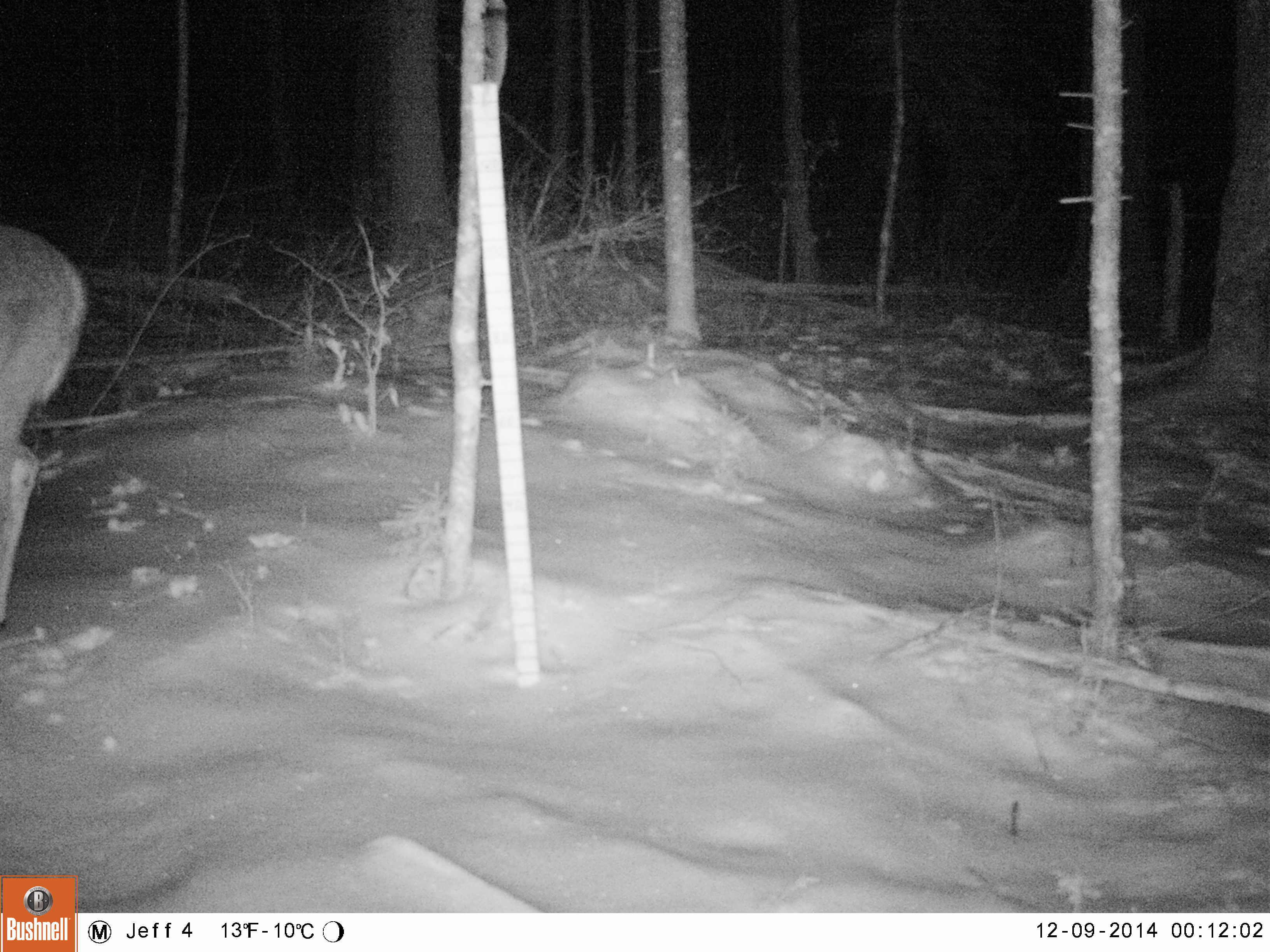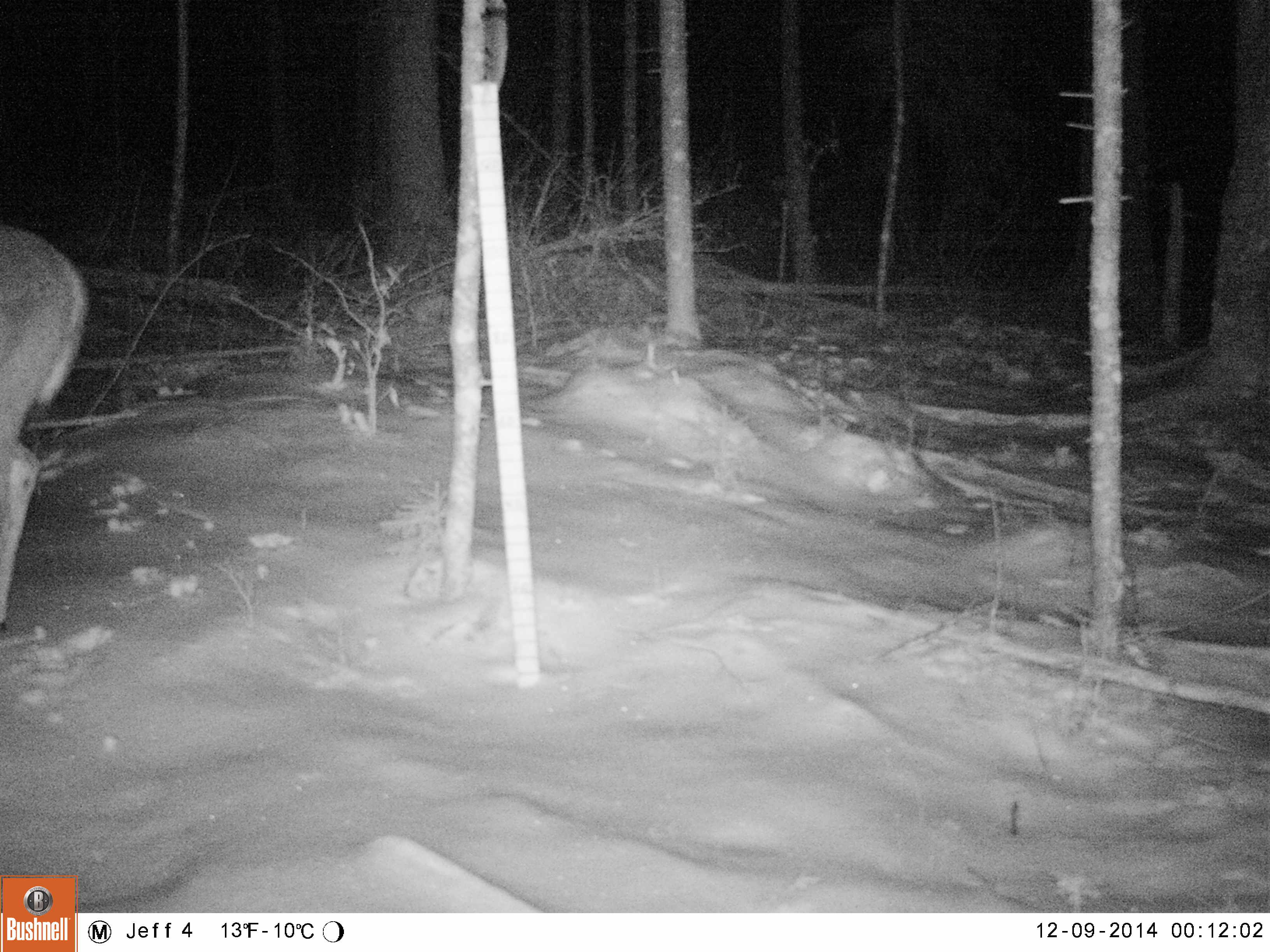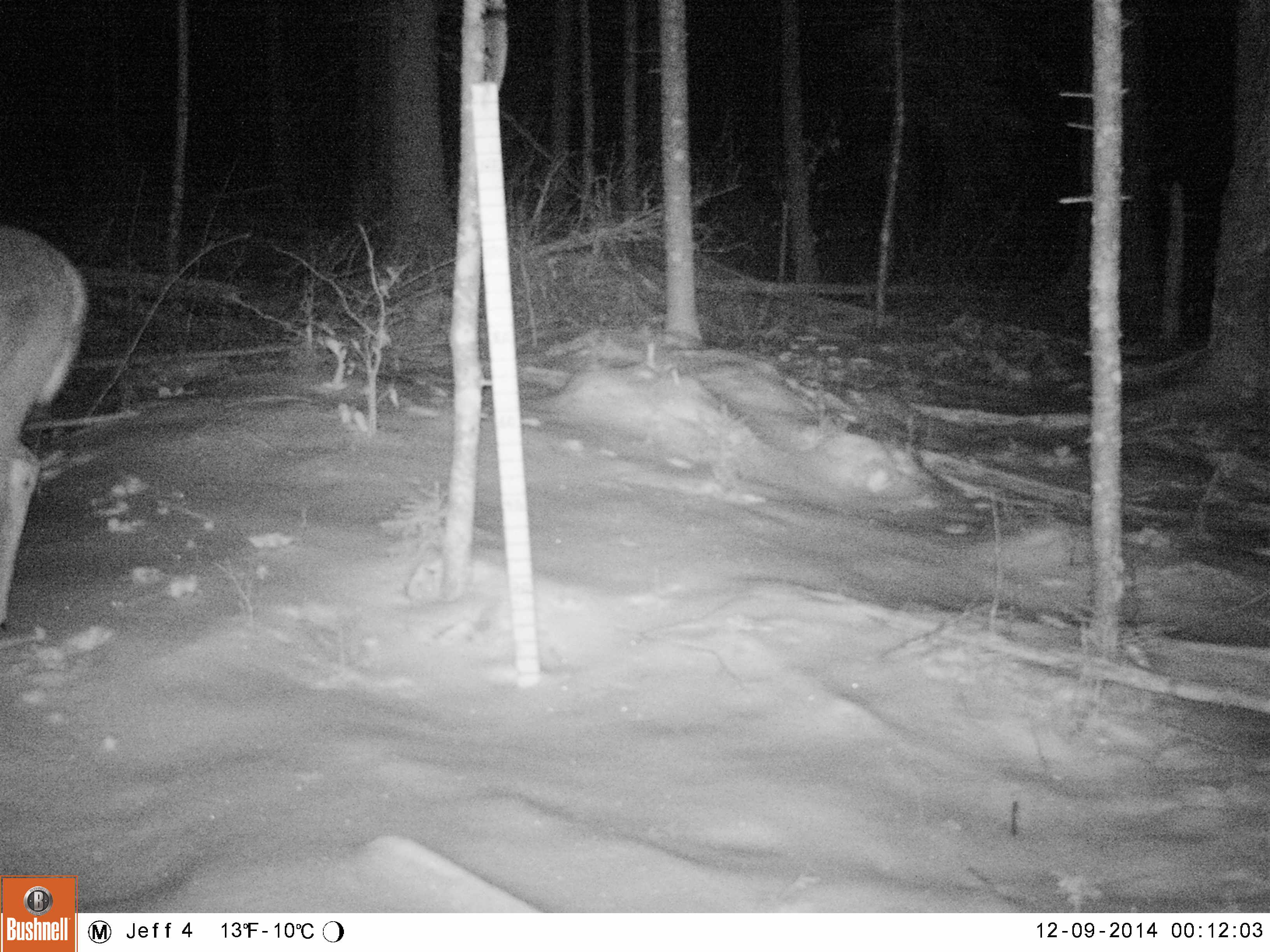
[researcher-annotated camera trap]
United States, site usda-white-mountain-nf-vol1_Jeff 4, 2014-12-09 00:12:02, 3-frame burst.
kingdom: Animalia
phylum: Chordata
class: Mammalia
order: Artiodactyla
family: Cervidae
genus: Odocoileus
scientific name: Odocoileus virginianus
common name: white-tailed deer